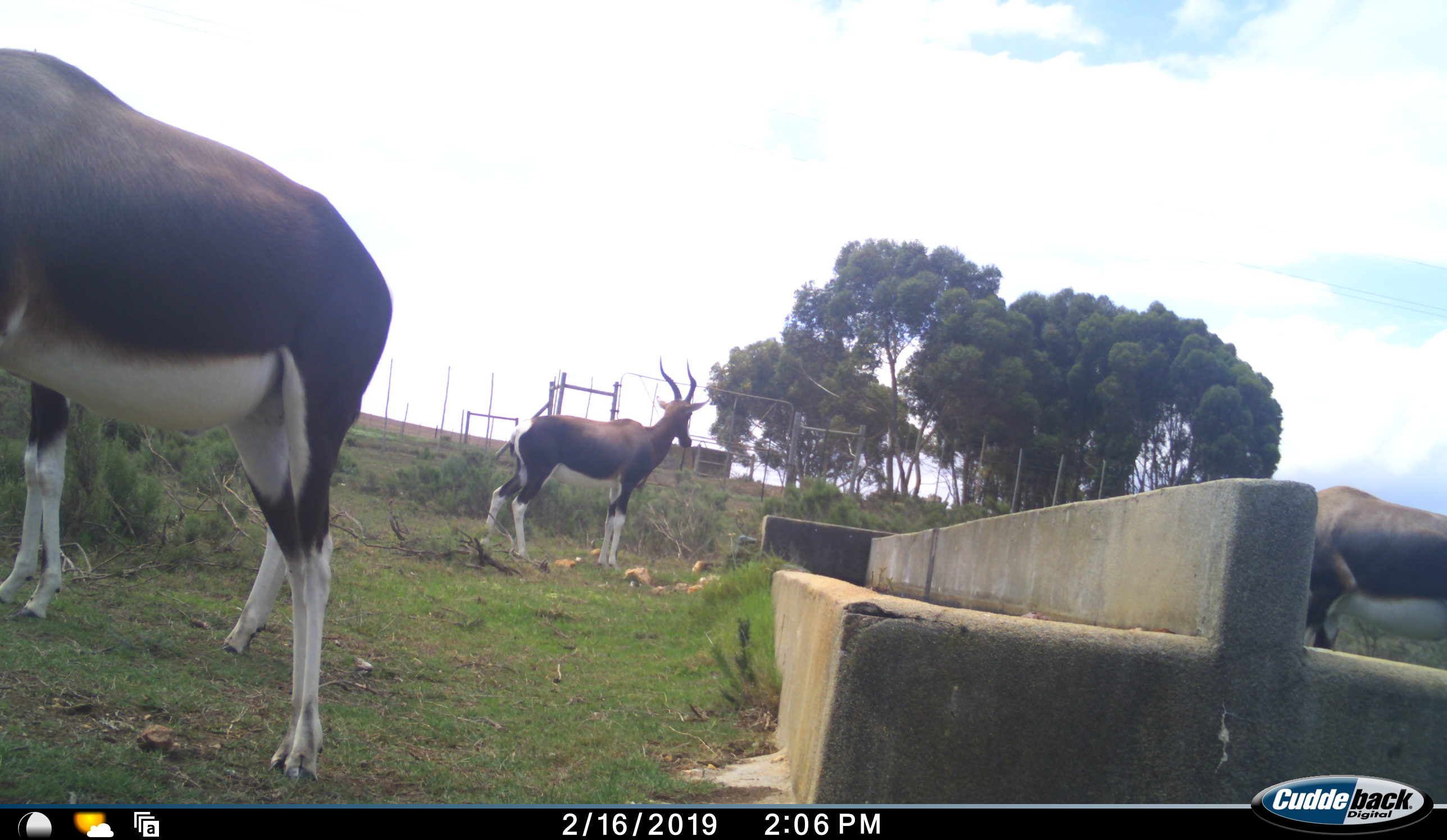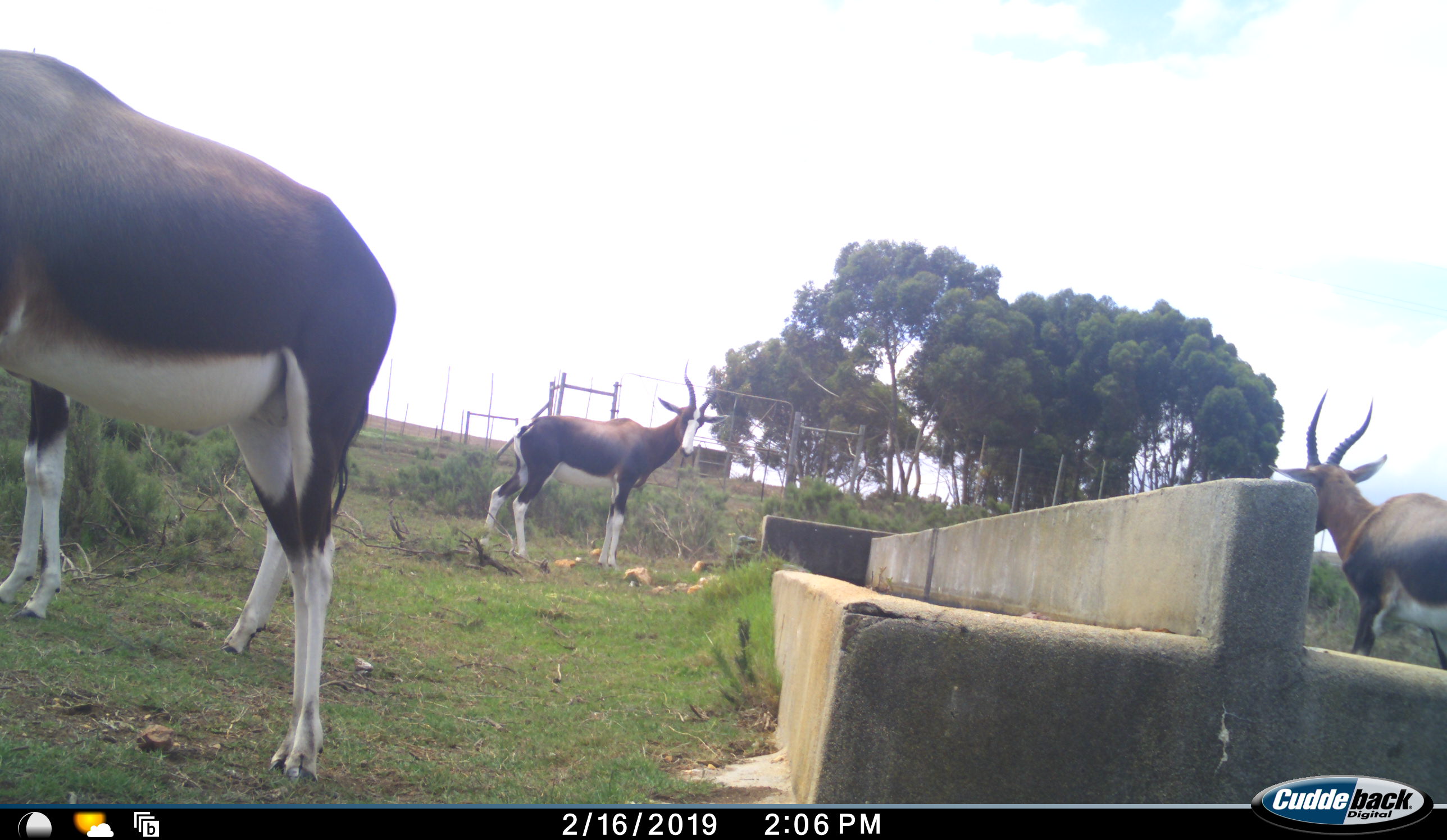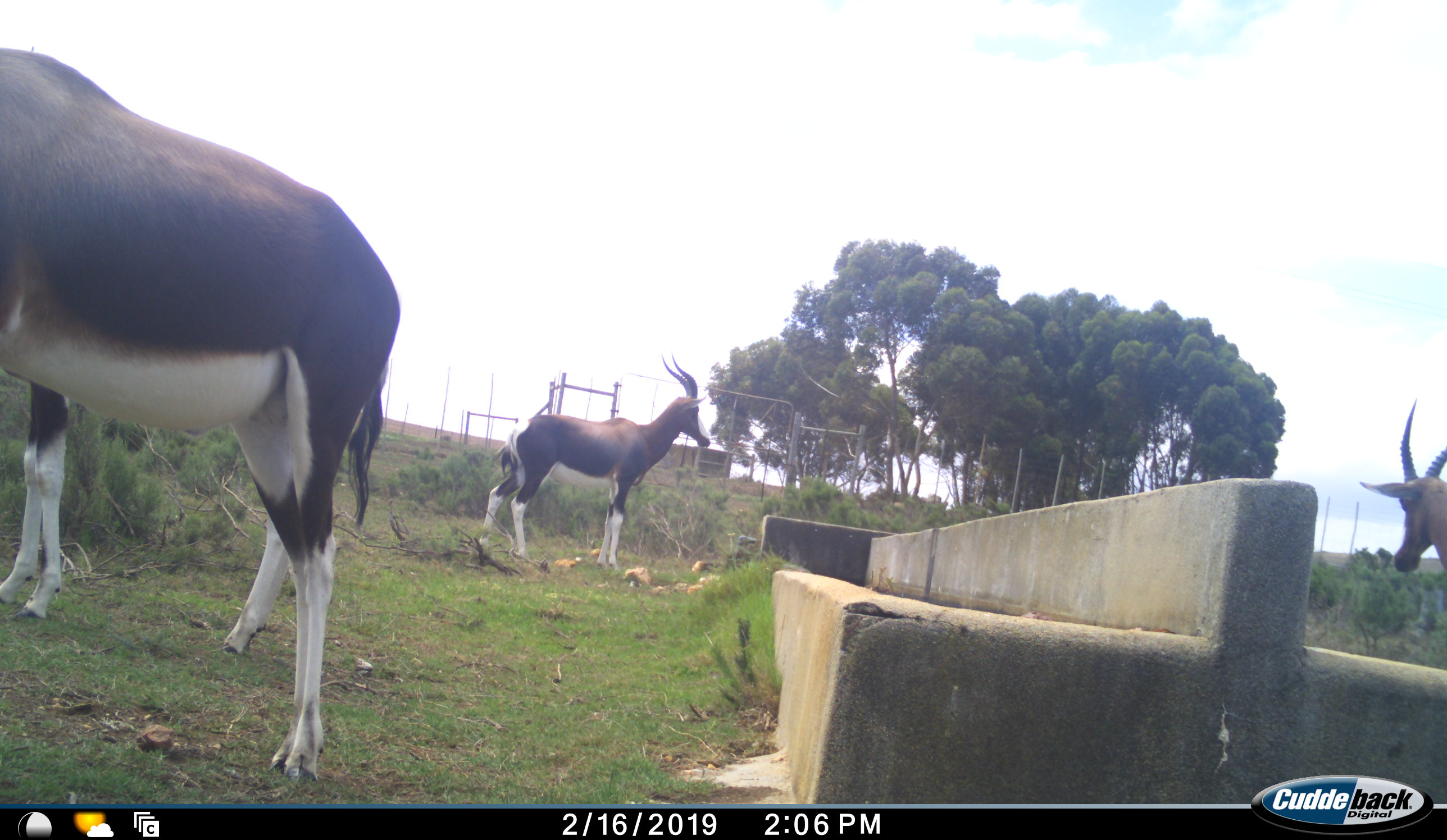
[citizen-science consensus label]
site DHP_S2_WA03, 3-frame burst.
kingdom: Animalia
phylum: Chordata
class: Mammalia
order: Artiodactyla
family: Bovidae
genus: Damaliscus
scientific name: Damaliscus pygargus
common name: bontebok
Bontebok (Damaliscus pygargus), count 4. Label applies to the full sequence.